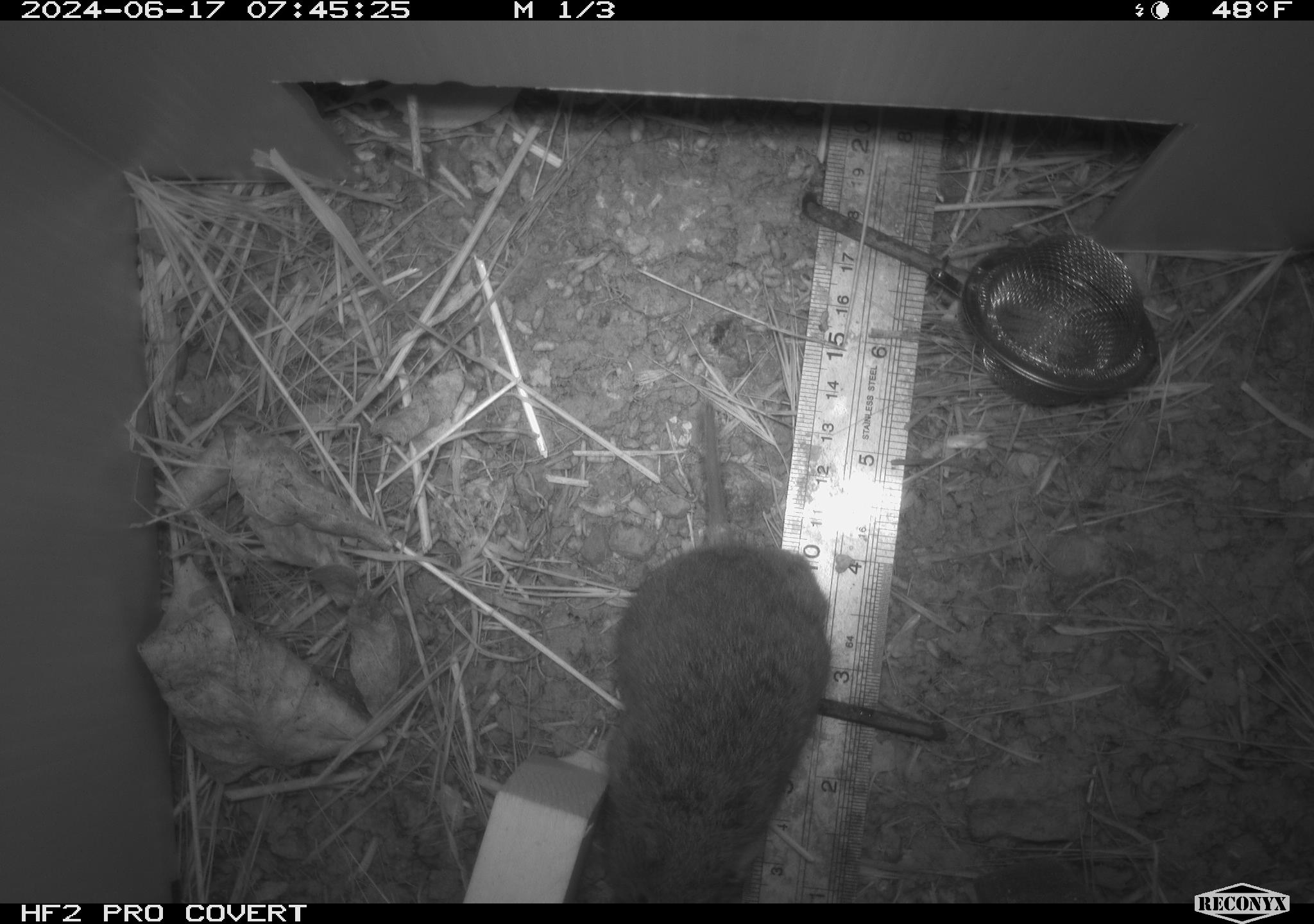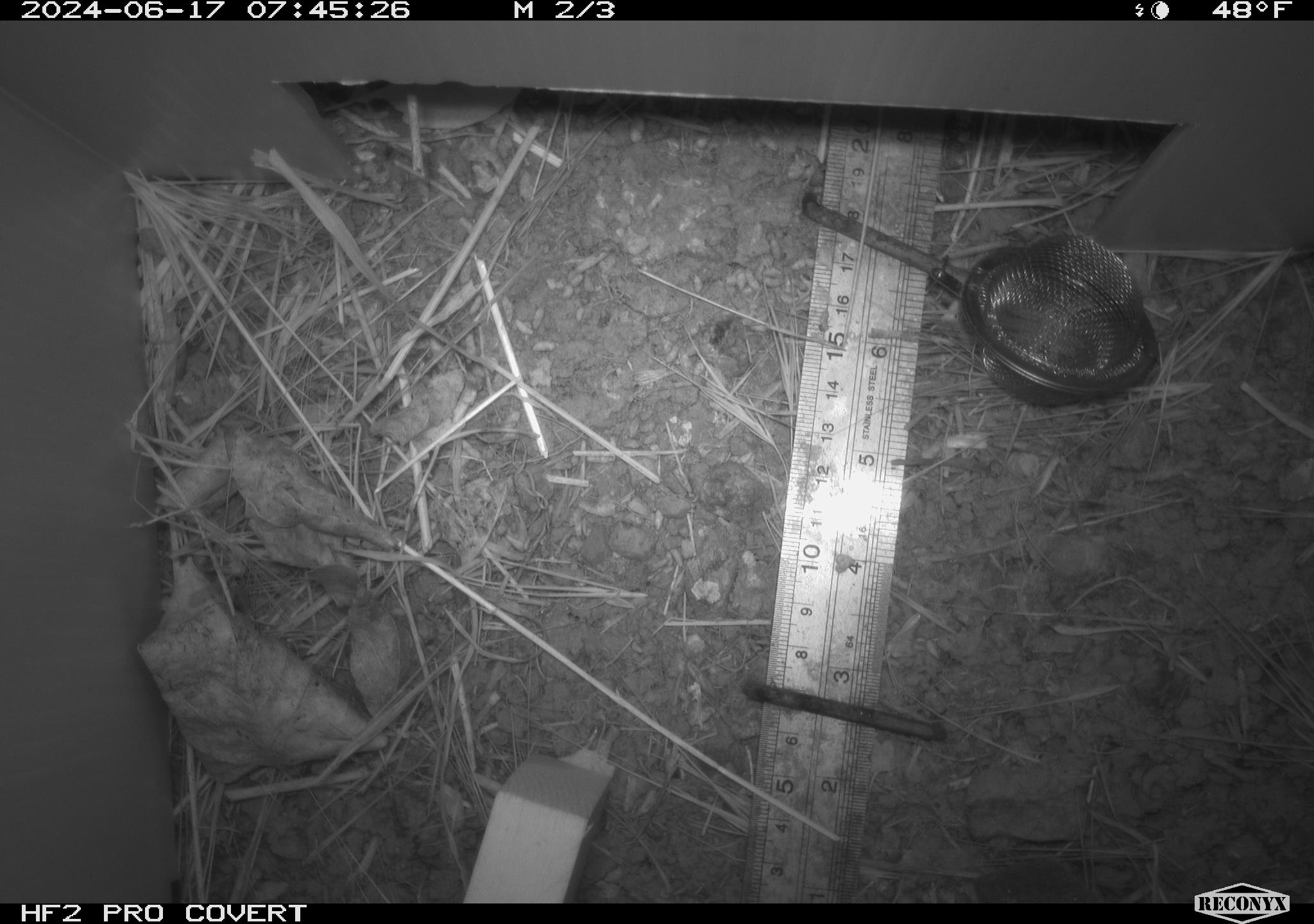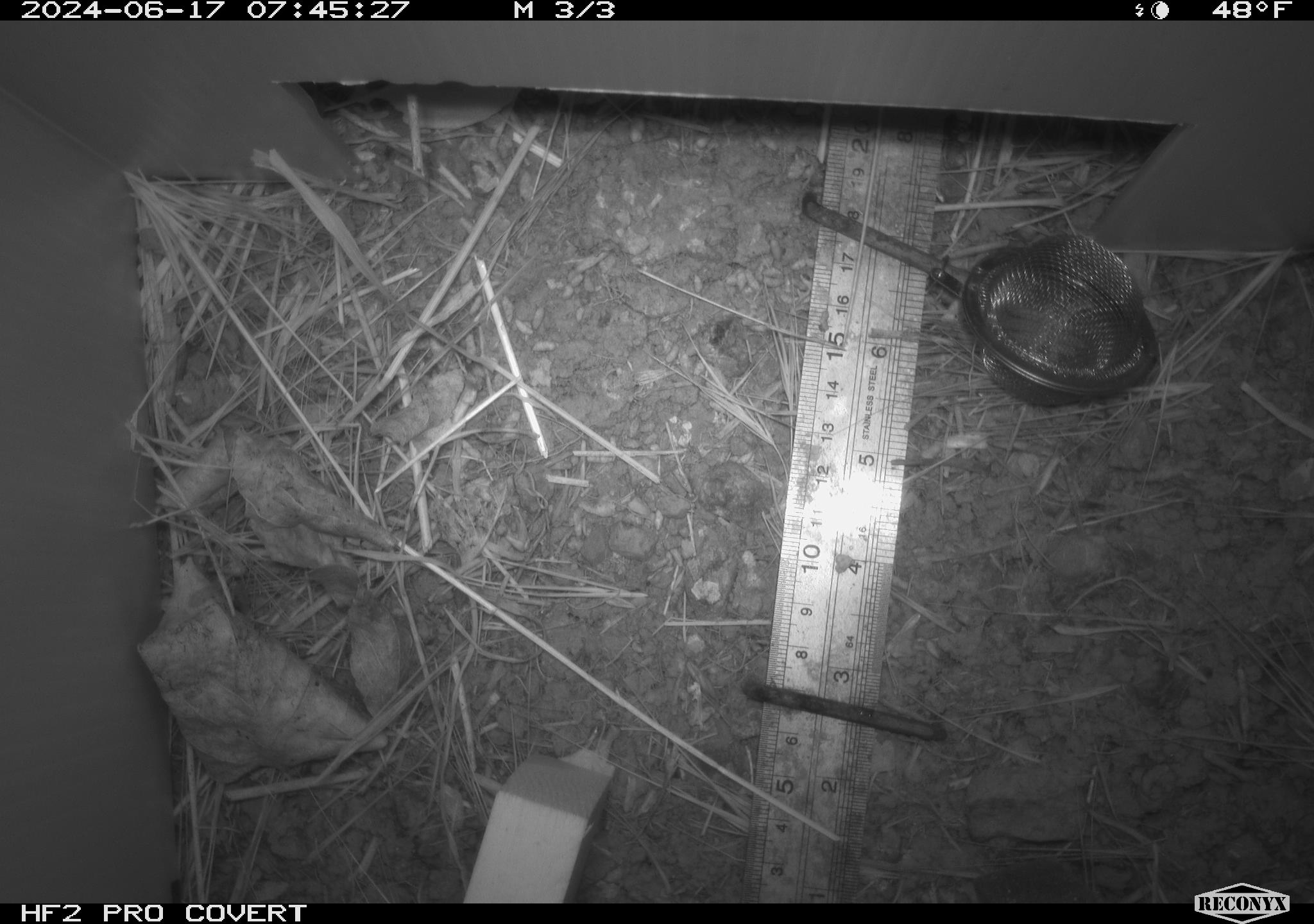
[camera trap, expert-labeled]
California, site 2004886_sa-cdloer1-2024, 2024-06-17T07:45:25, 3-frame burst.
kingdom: Animalia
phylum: Chordata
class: Mammalia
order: Rodentia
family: Cricetidae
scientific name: Arvicolinae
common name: voles, lemmings, and muskrats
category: arvicolinae subfamily